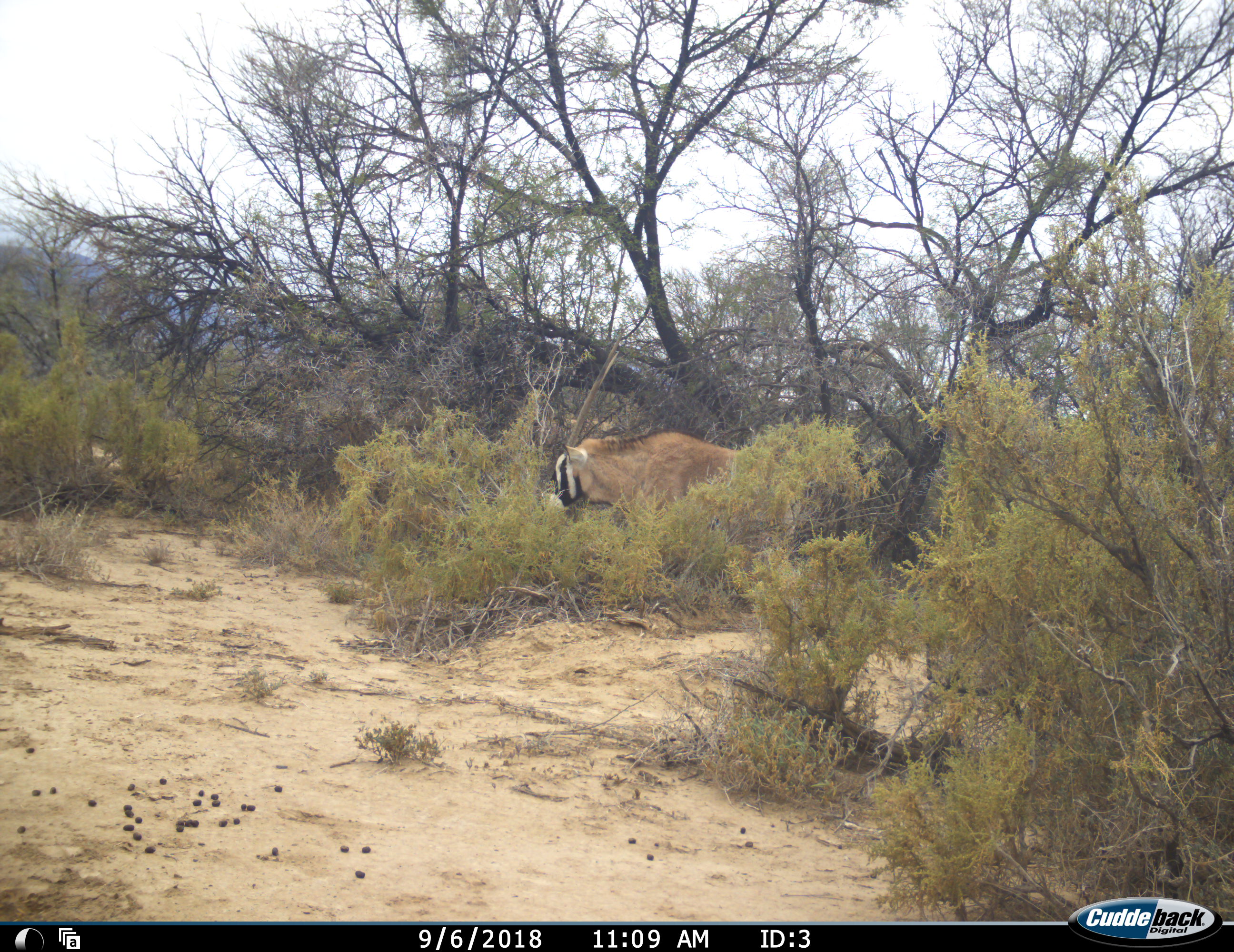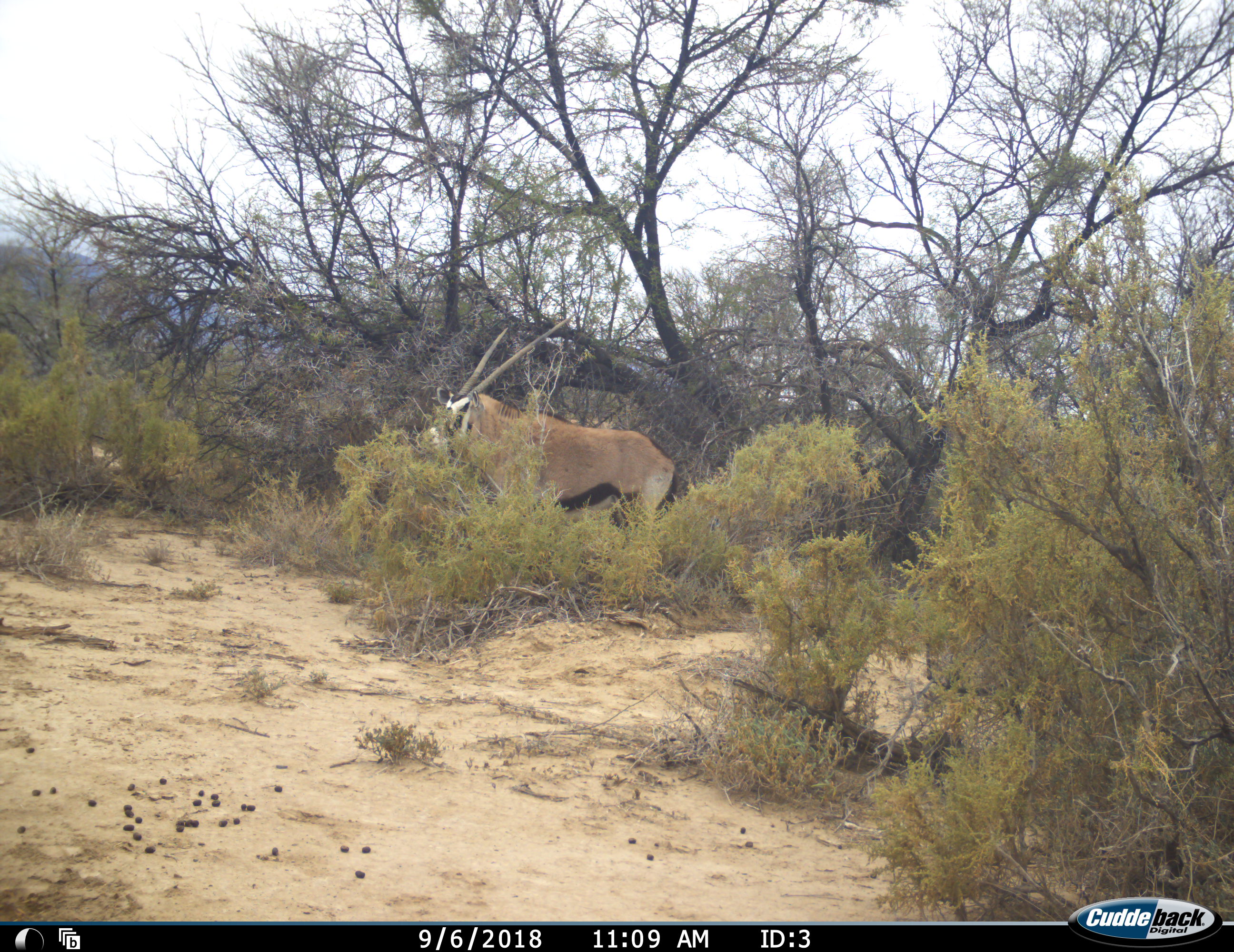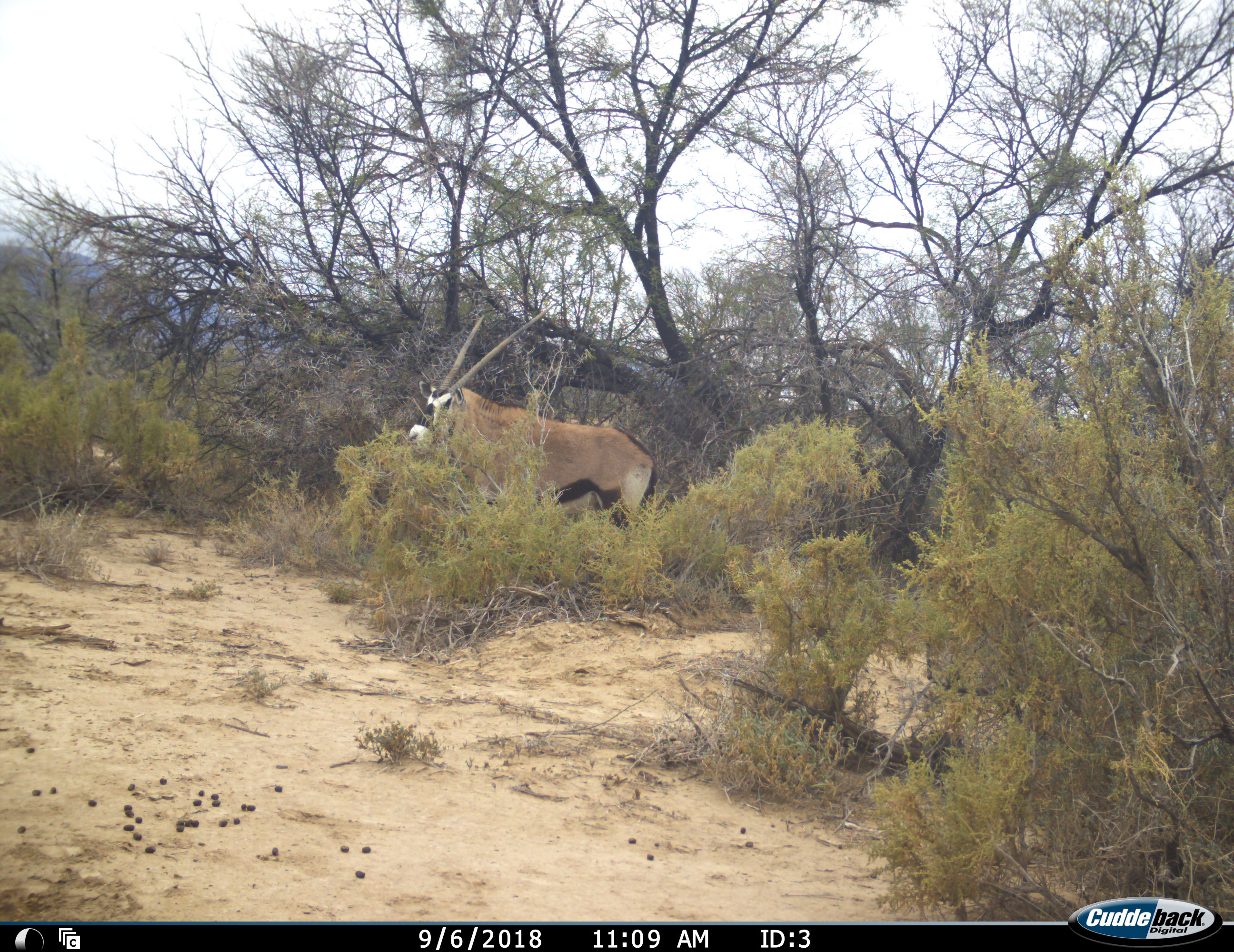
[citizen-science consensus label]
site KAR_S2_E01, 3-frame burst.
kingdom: Animalia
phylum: Chordata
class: Mammalia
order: Artiodactyla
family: Bovidae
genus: Oryx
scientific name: Oryx gazella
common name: gemsbok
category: oryx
Oryx (gemsbok) (Oryx gazella), count 1. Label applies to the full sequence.